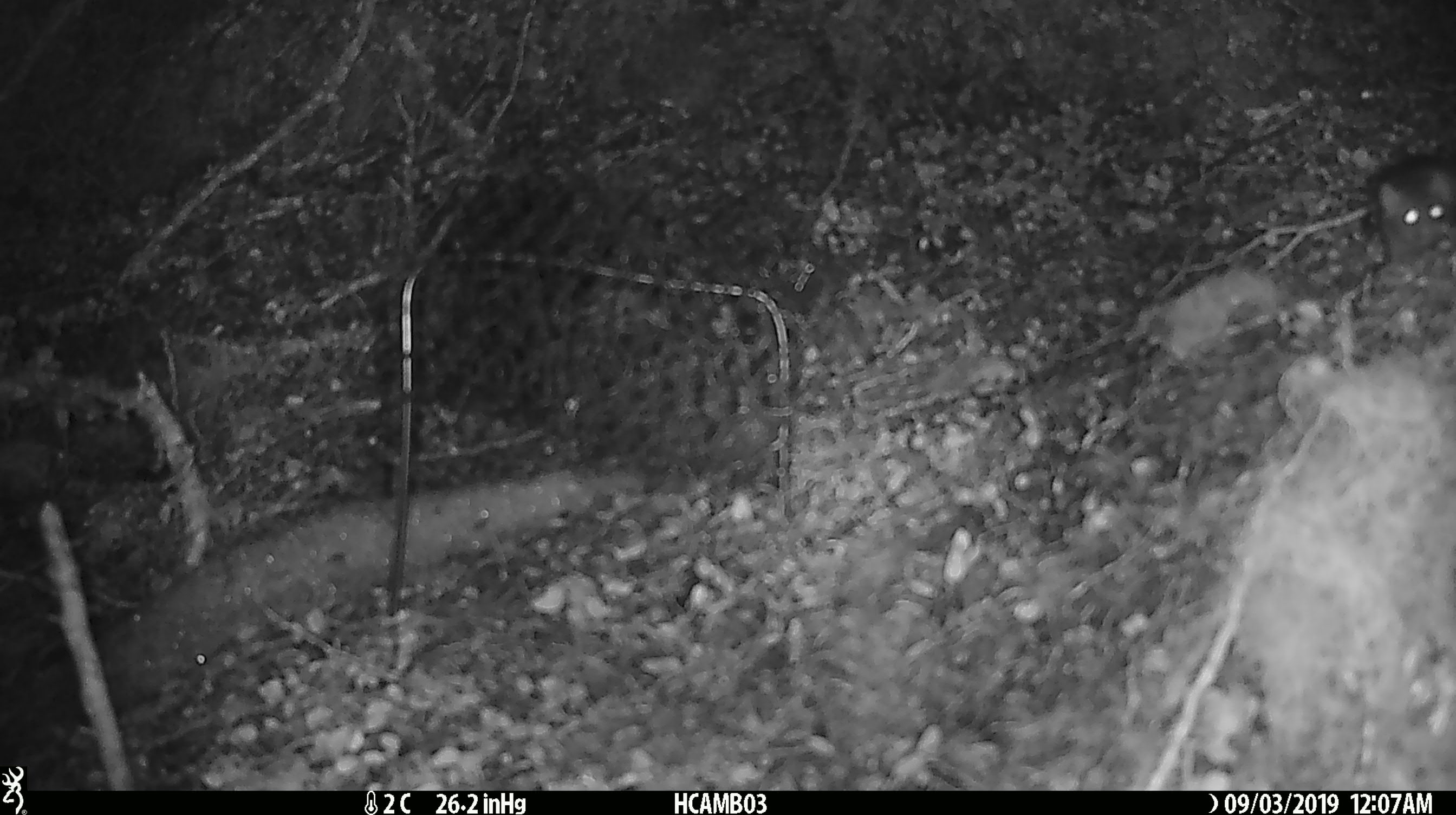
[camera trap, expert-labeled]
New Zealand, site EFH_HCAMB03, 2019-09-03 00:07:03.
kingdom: Animalia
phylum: Chordata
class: Mammalia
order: Rodentia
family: Muridae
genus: Mus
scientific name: Mus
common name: mouse